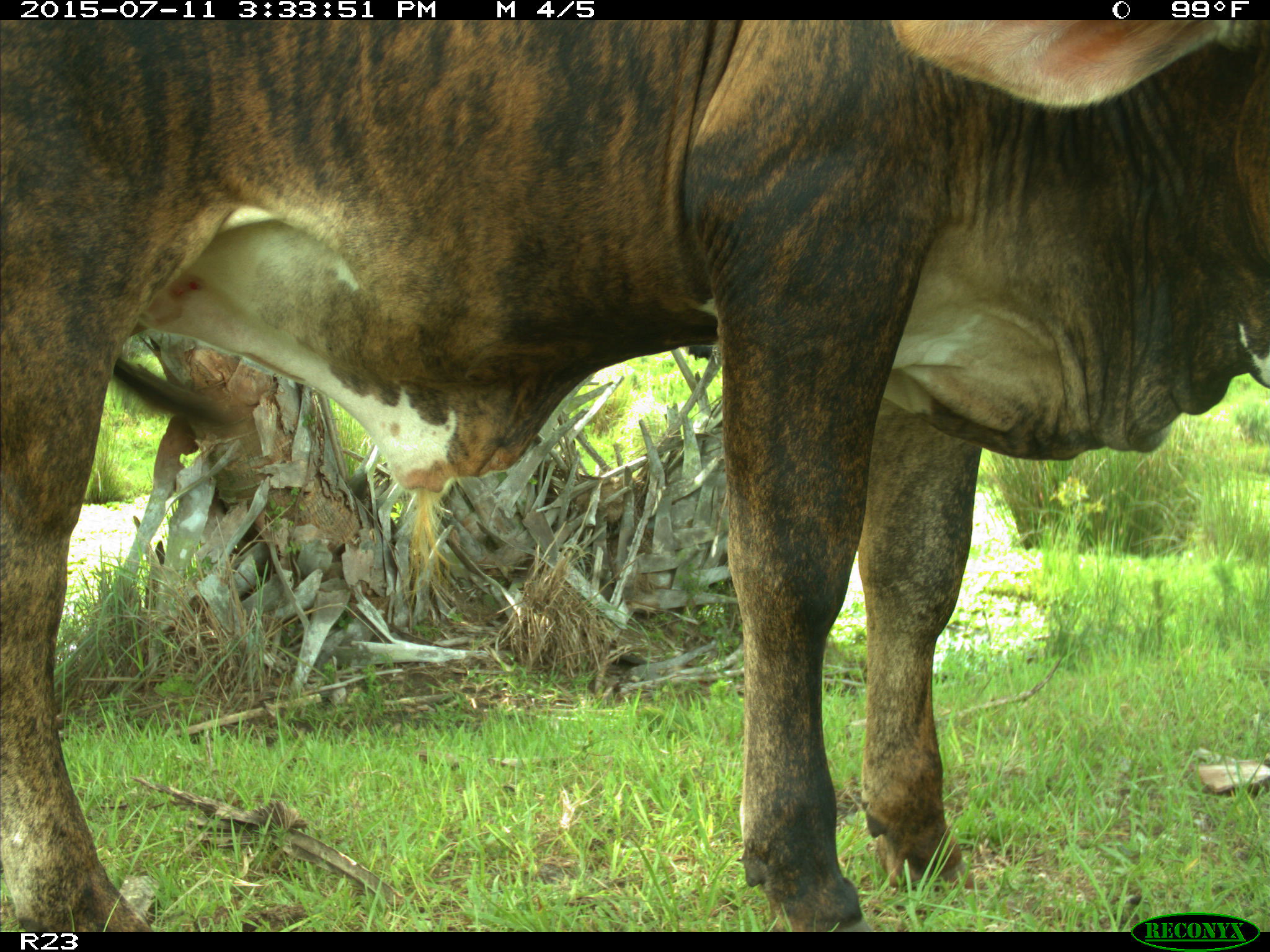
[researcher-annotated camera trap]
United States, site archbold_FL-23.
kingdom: Animalia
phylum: Chordata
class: Mammalia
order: Artiodactyla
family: Bovidae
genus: Bos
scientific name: Bos taurus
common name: domestic cow